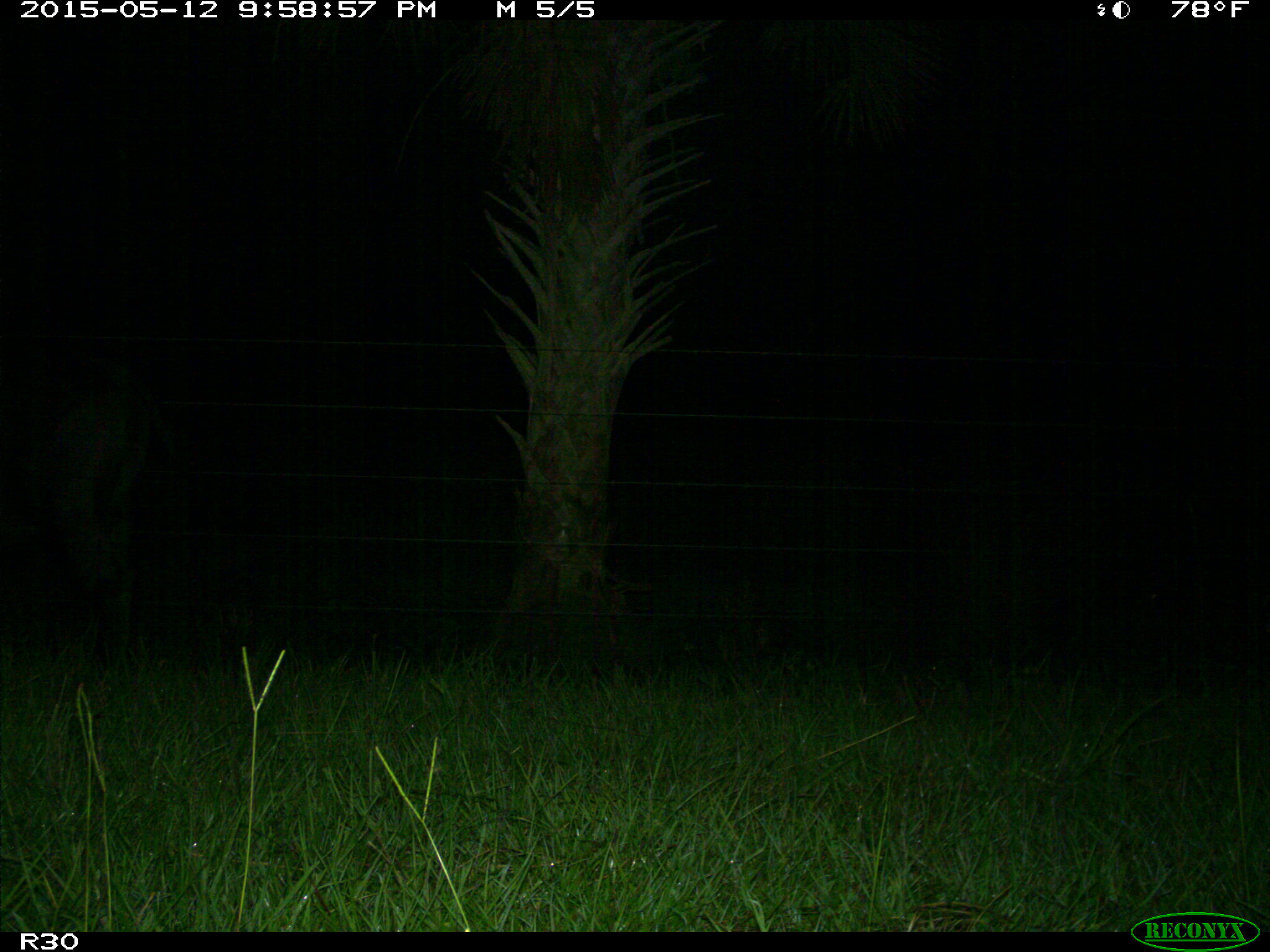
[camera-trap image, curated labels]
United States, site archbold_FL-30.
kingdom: Animalia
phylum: Chordata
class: Mammalia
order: Artiodactyla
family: Bovidae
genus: Bos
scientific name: Bos taurus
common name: domestic cow